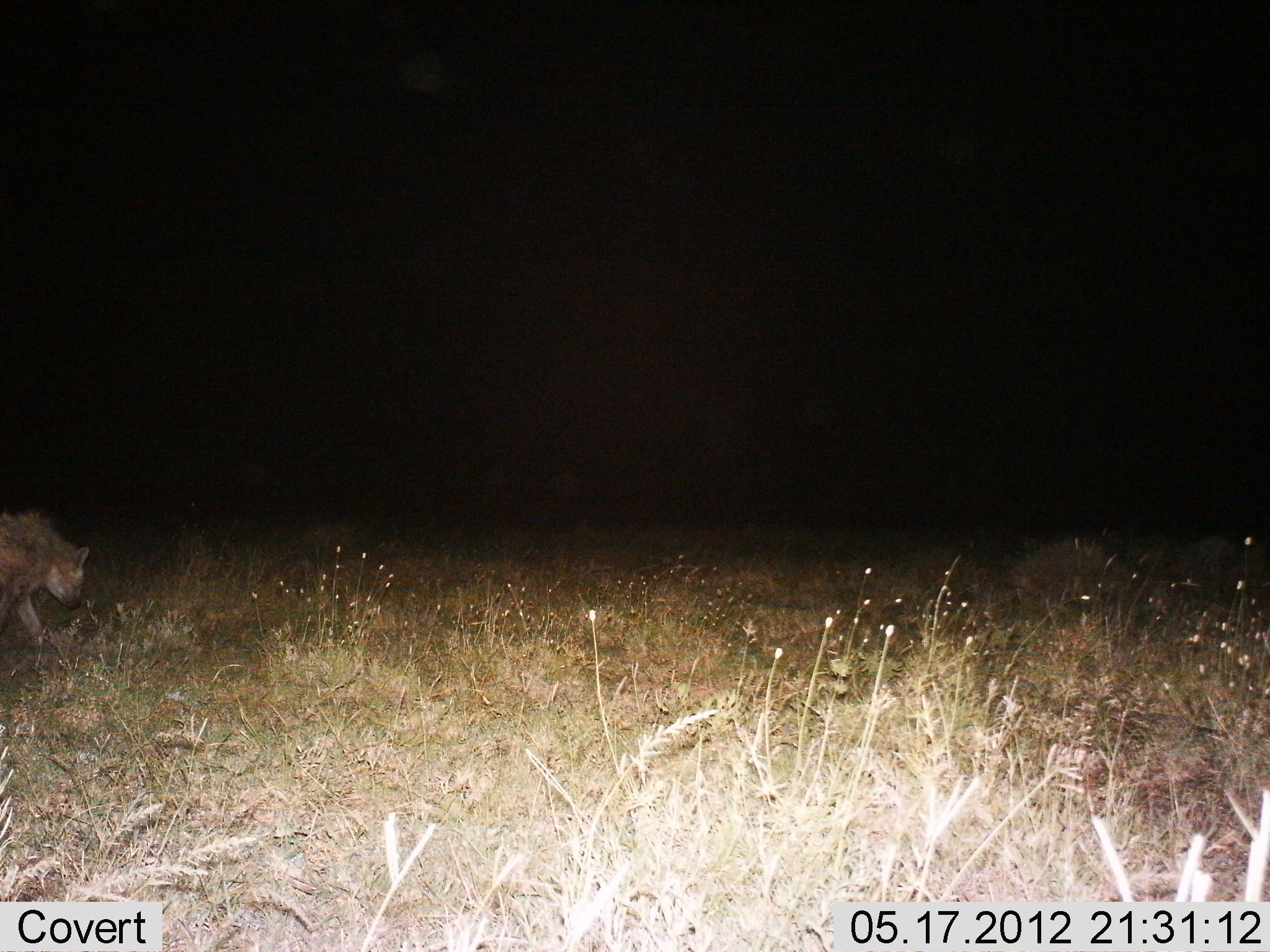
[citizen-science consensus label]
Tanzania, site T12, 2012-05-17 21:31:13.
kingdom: Animalia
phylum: Chordata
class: Mammalia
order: Carnivora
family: Hyaenidae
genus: Crocuta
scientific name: Crocuta crocuta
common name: spotted hyena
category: hyenaspotted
Hyenaspotted (spotted hyena) (Crocuta crocuta), count 1. Behavior (volunteer vote fractions): standing 10%, resting 0%, moving 90%, interacting 0%. Young present (vote fraction): 0%. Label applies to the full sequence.